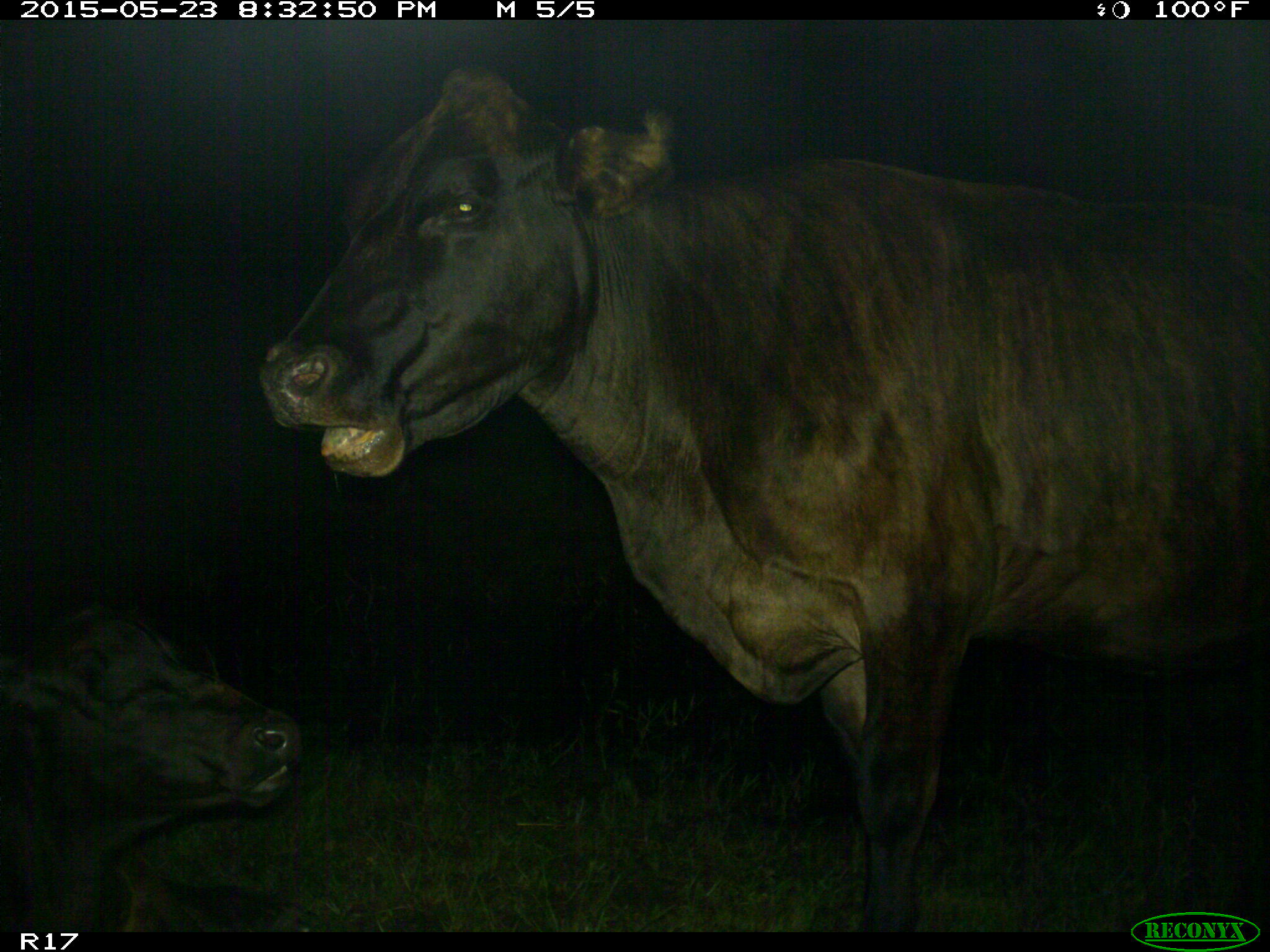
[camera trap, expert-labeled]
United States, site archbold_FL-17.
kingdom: Animalia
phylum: Chordata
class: Mammalia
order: Artiodactyla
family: Bovidae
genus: Bos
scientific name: Bos taurus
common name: domestic cow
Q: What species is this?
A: Bos taurus (domestic cow).